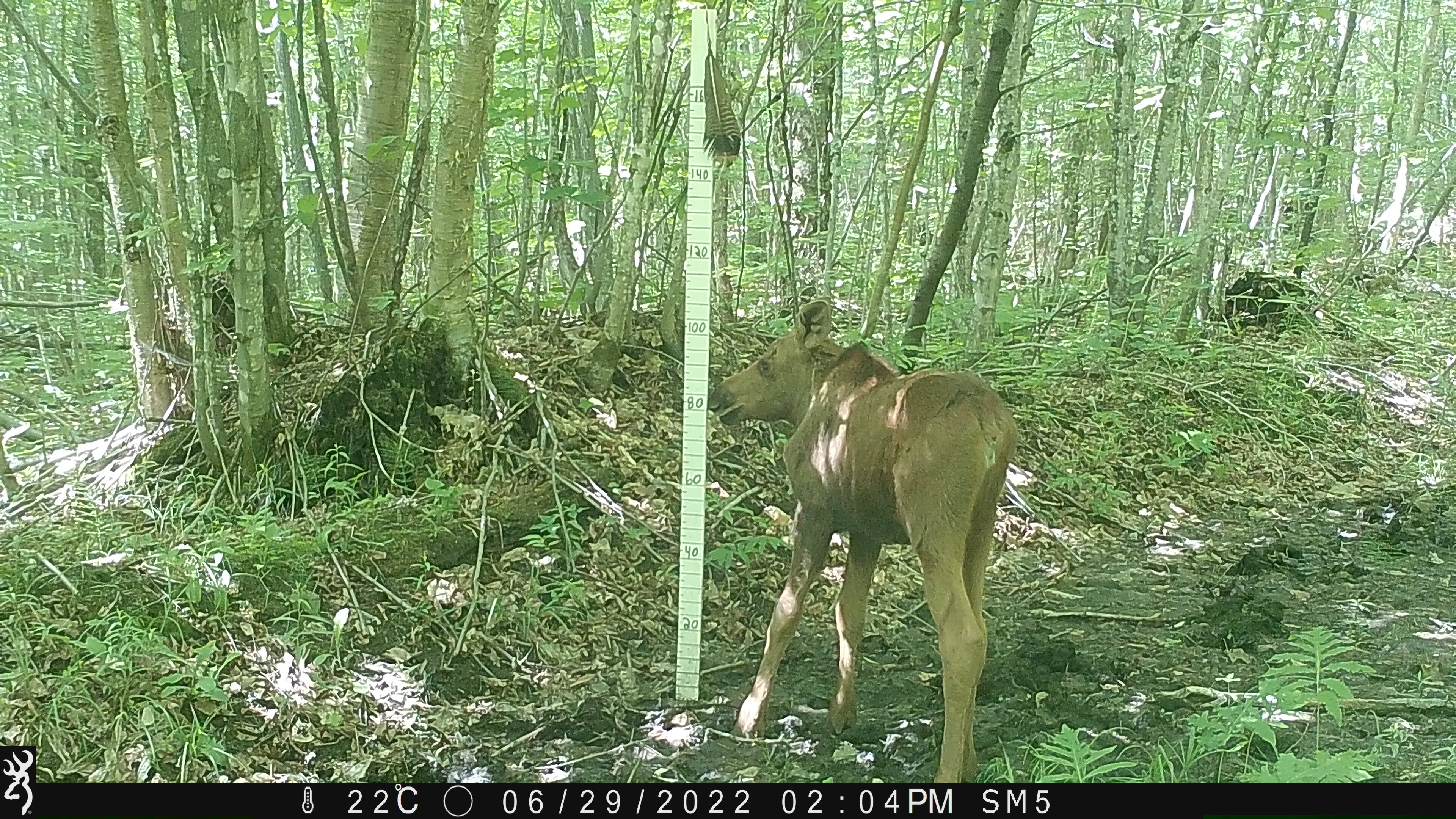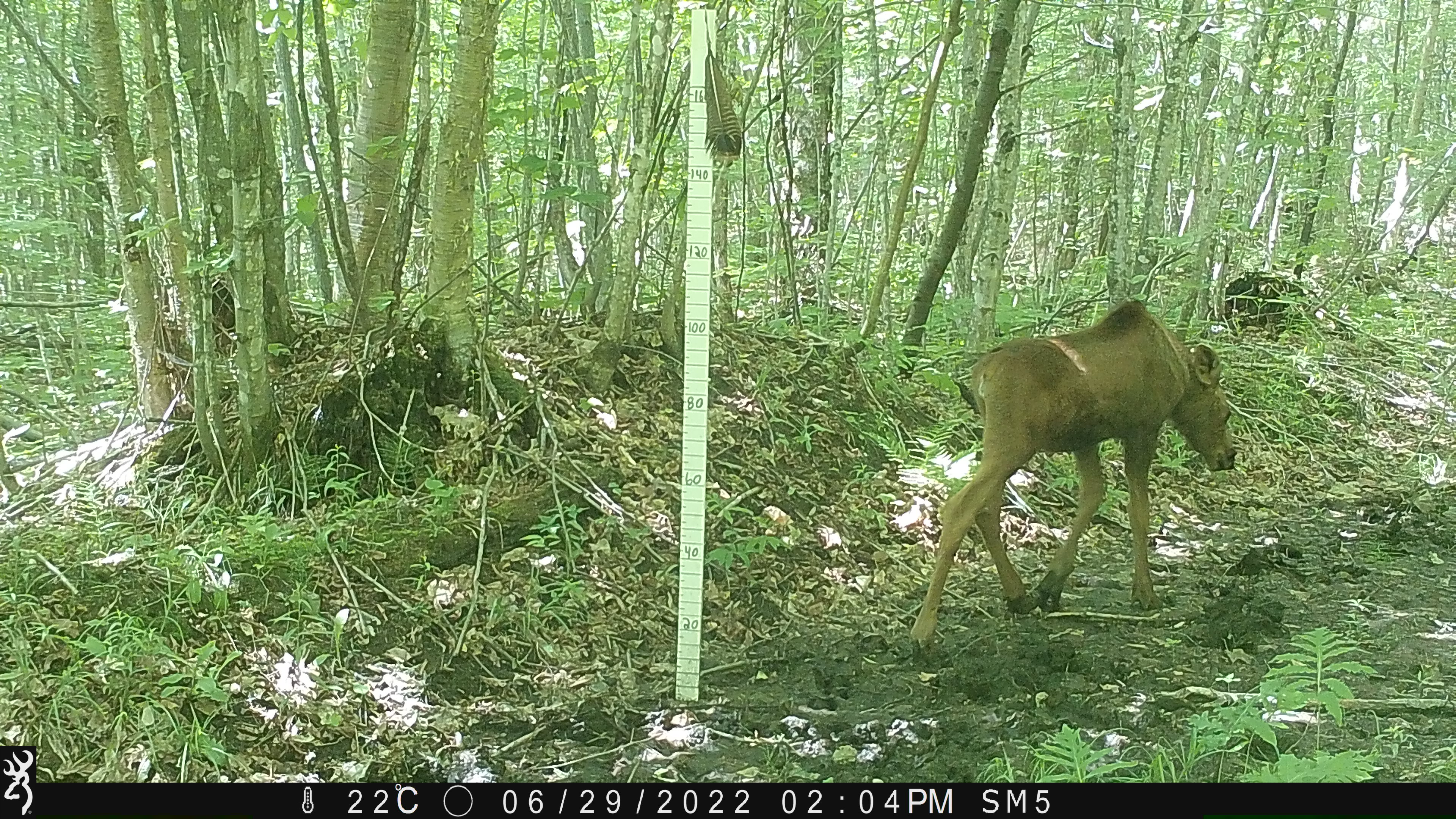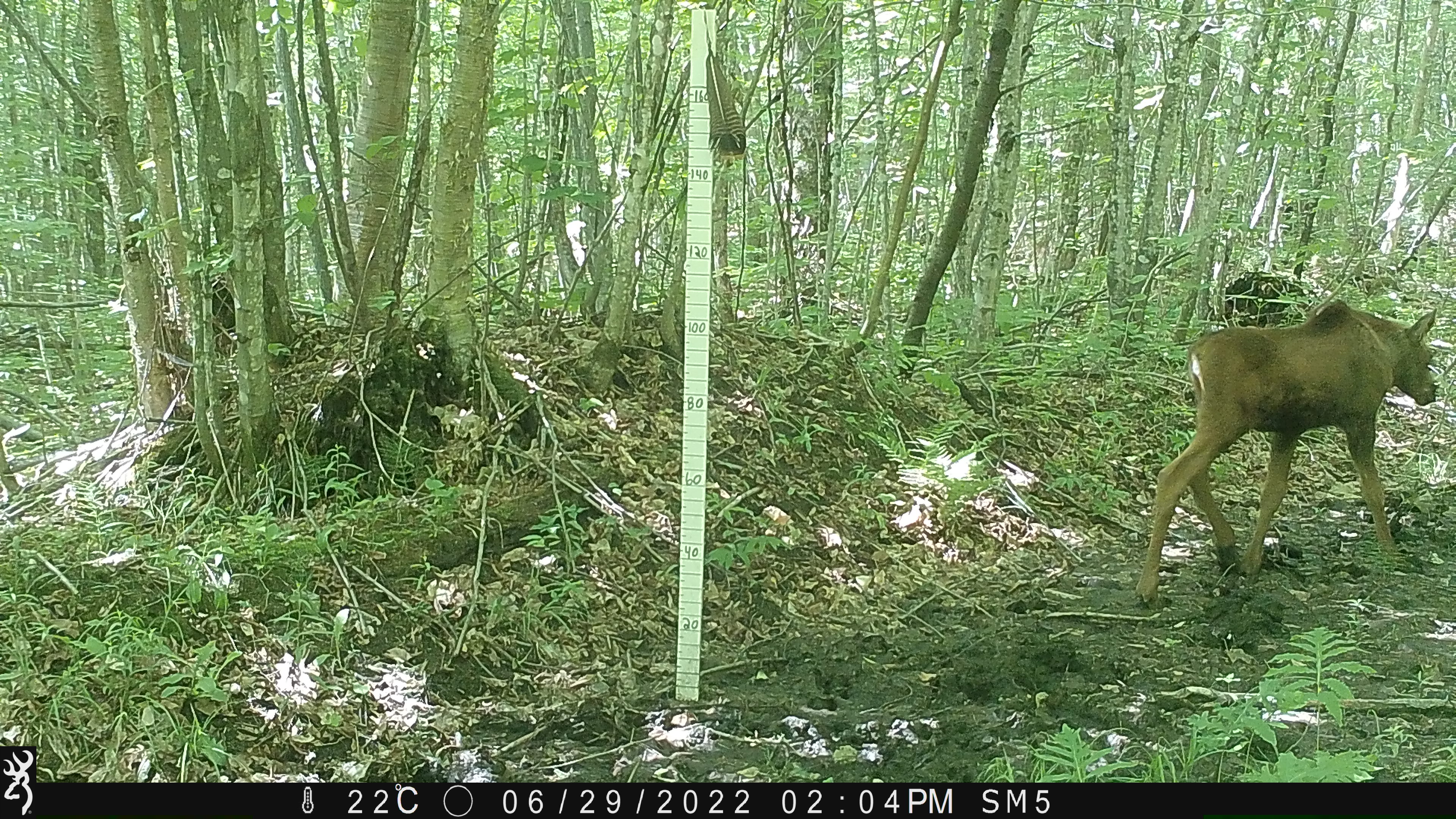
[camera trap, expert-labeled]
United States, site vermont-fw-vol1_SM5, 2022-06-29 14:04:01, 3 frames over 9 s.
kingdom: Animalia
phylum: Chordata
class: Mammalia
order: Artiodactyla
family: Cervidae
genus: Alces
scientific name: Alces alces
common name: moose